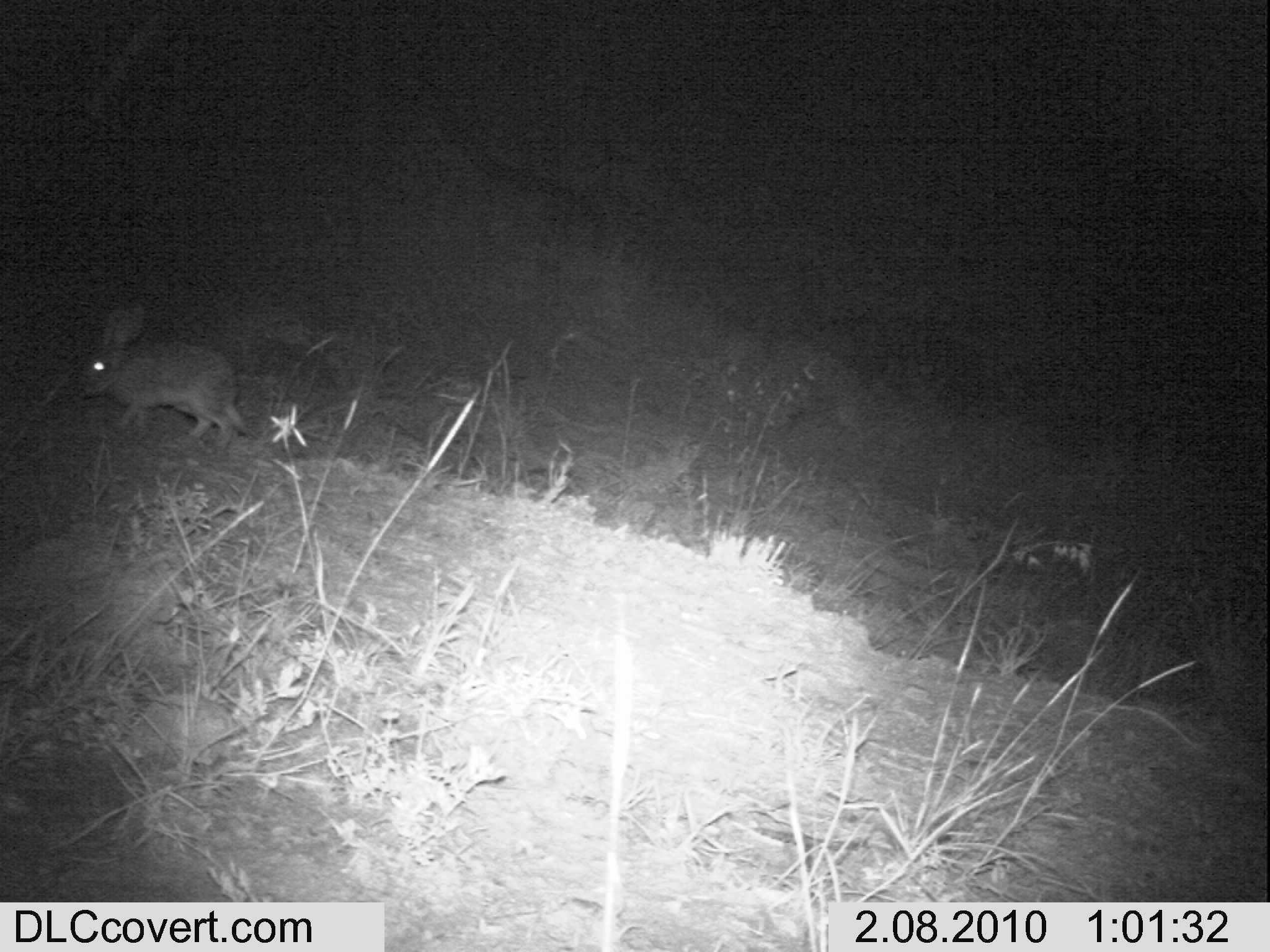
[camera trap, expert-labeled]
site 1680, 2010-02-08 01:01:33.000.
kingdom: Animalia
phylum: Chordata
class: Mammalia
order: Lagomorpha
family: Leporidae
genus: Lepus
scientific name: Lepus saxatilis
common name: scrub hare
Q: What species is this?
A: Lepus saxatilis (scrub hare).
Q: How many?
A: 1.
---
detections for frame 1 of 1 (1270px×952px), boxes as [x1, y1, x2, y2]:
lepus saxatilis: [73, 297, 250, 452]